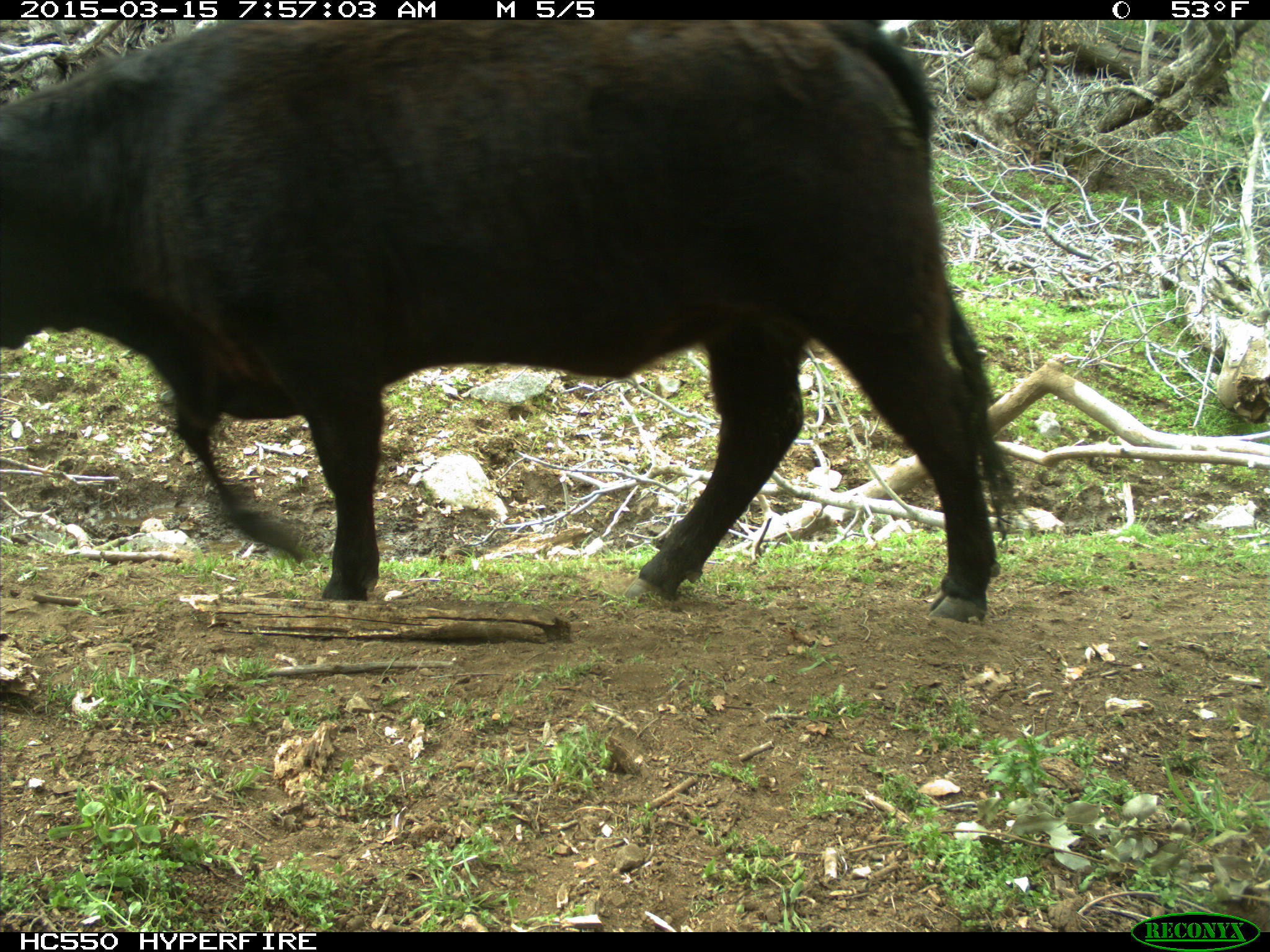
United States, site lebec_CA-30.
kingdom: Animalia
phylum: Chordata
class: Mammalia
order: Artiodactyla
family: Bovidae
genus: Bos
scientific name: Bos taurus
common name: domestic cow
Bos taurus (domestic cow).